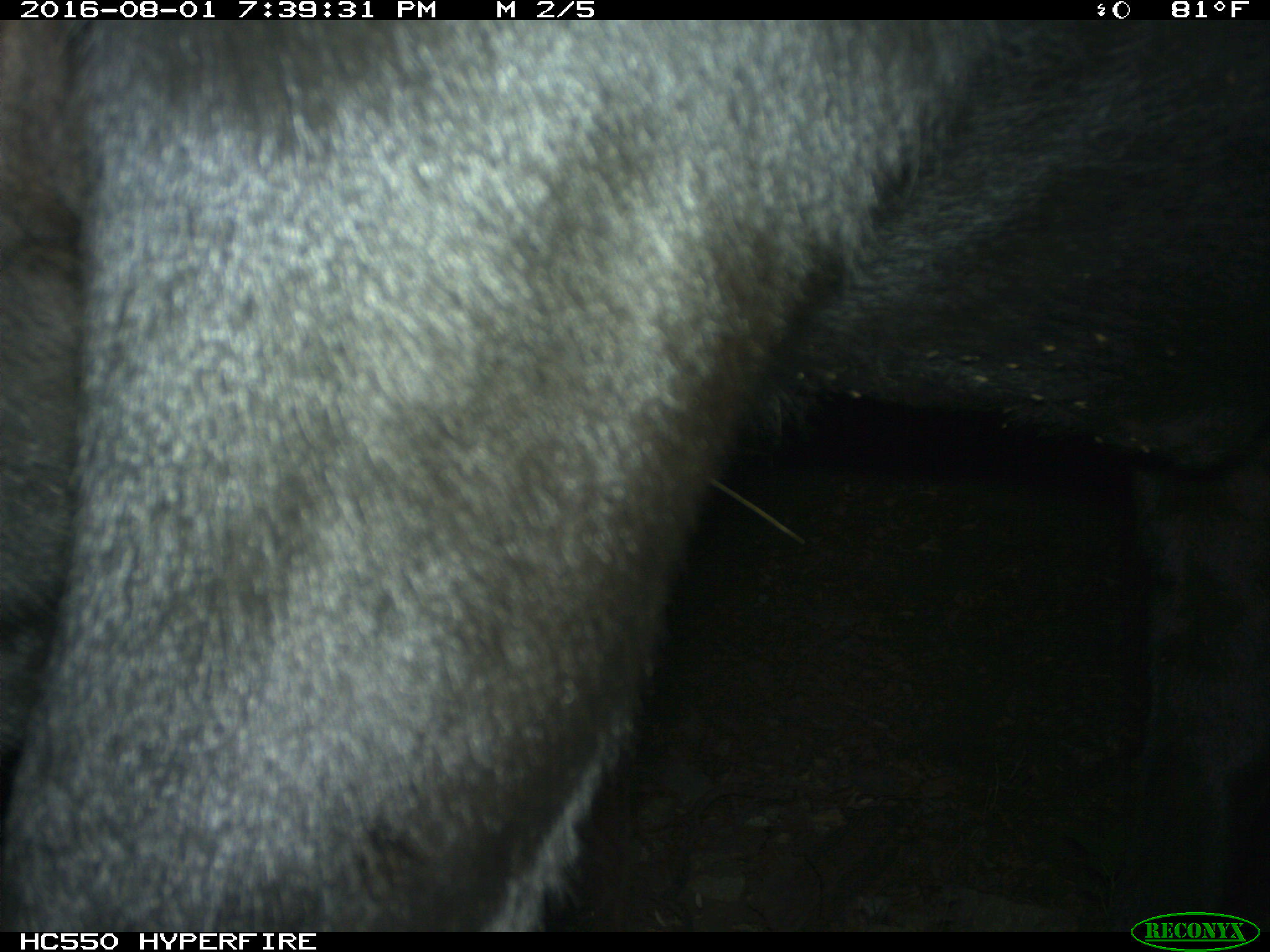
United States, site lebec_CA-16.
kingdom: Animalia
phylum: Chordata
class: Mammalia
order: Artiodactyla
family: Bovidae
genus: Bos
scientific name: Bos taurus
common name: domestic cow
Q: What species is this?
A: Bos taurus (domestic cow).